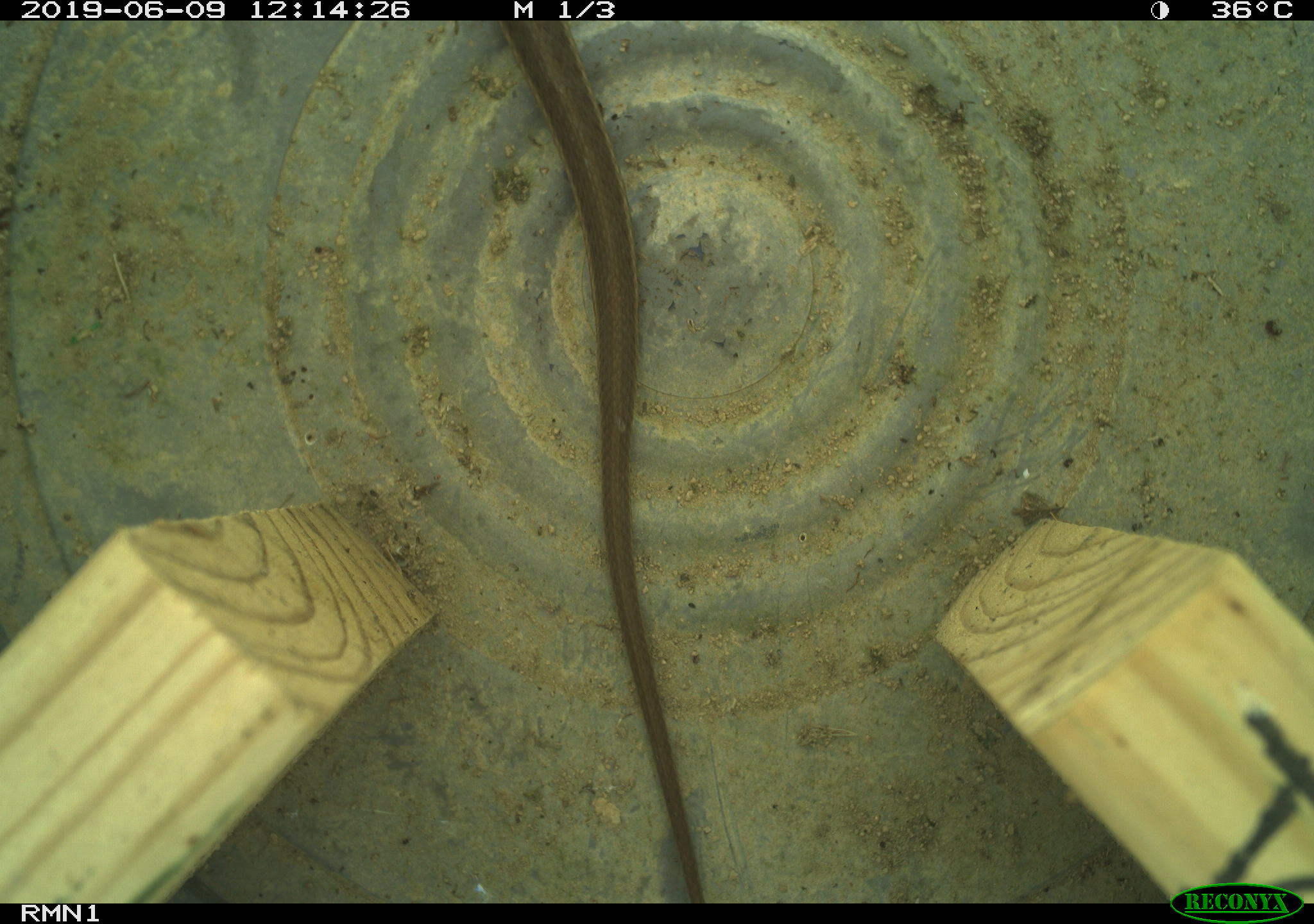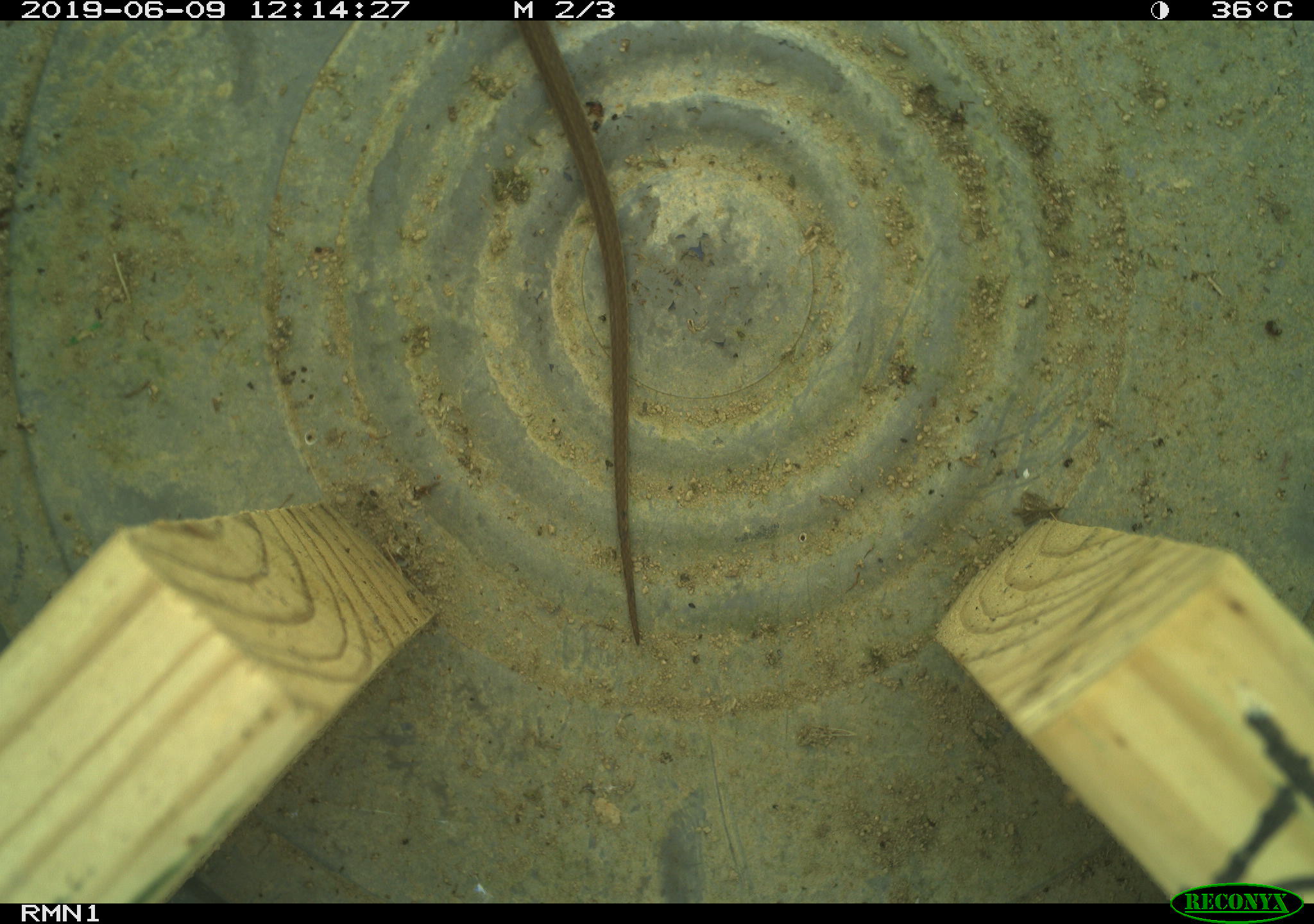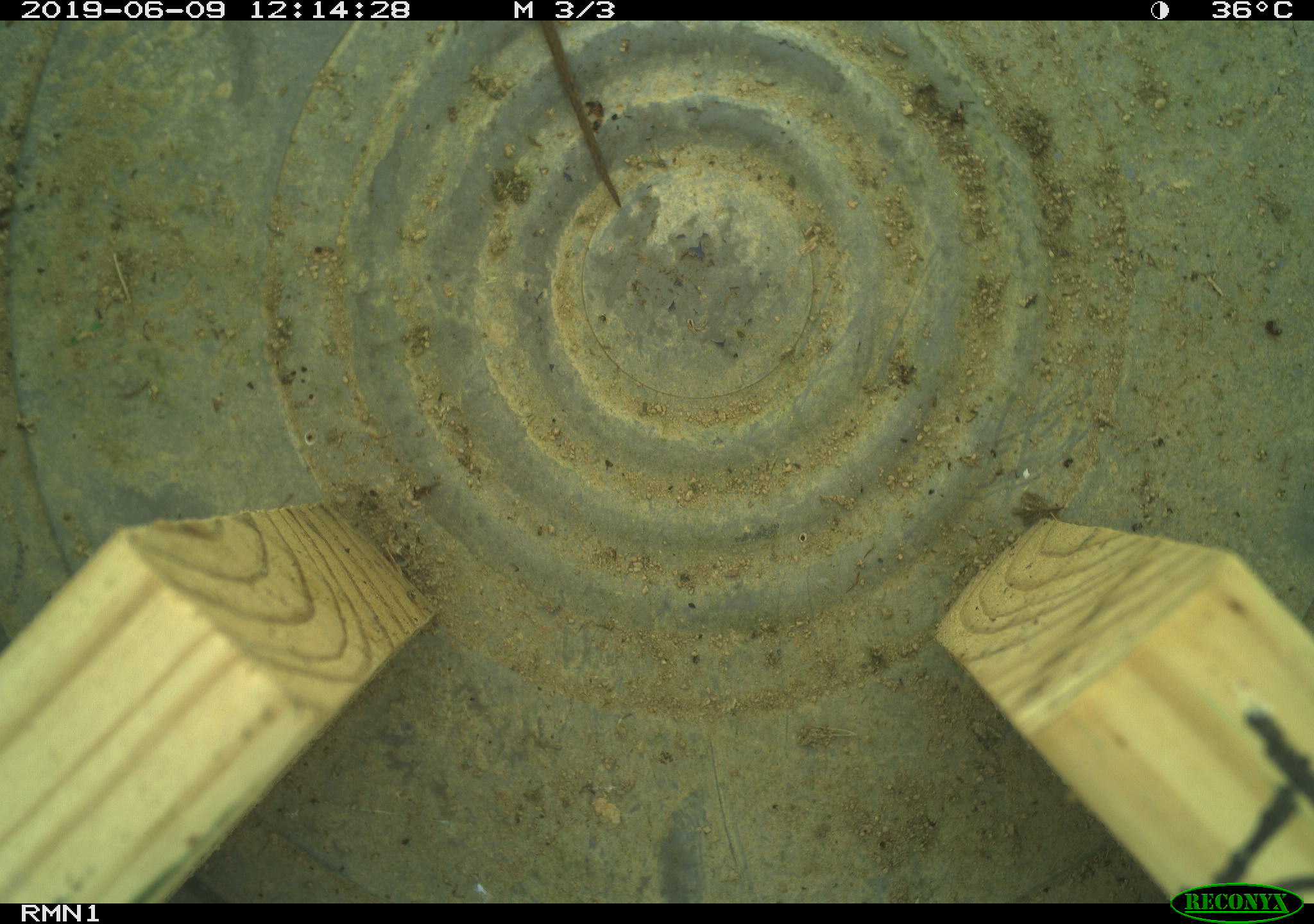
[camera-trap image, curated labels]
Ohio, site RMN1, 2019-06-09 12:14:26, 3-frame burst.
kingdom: Animalia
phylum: Chordata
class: Reptilia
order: Squamata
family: Colubridae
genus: Thamnophis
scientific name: Thamnophis sirtalis sirtalis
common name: eastern gartersnake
Eastern gartersnake (Thamnophis sirtalis sirtalis).